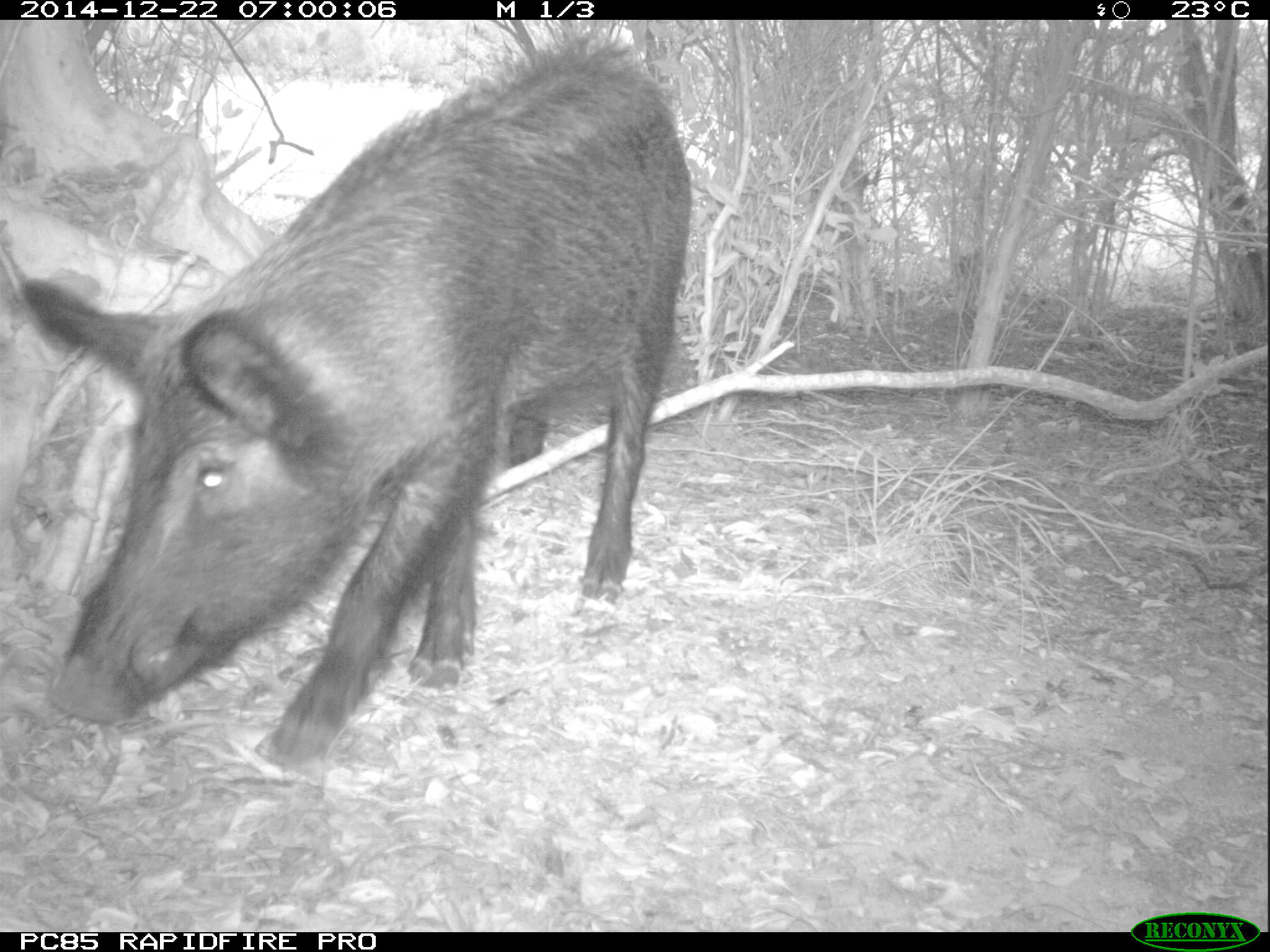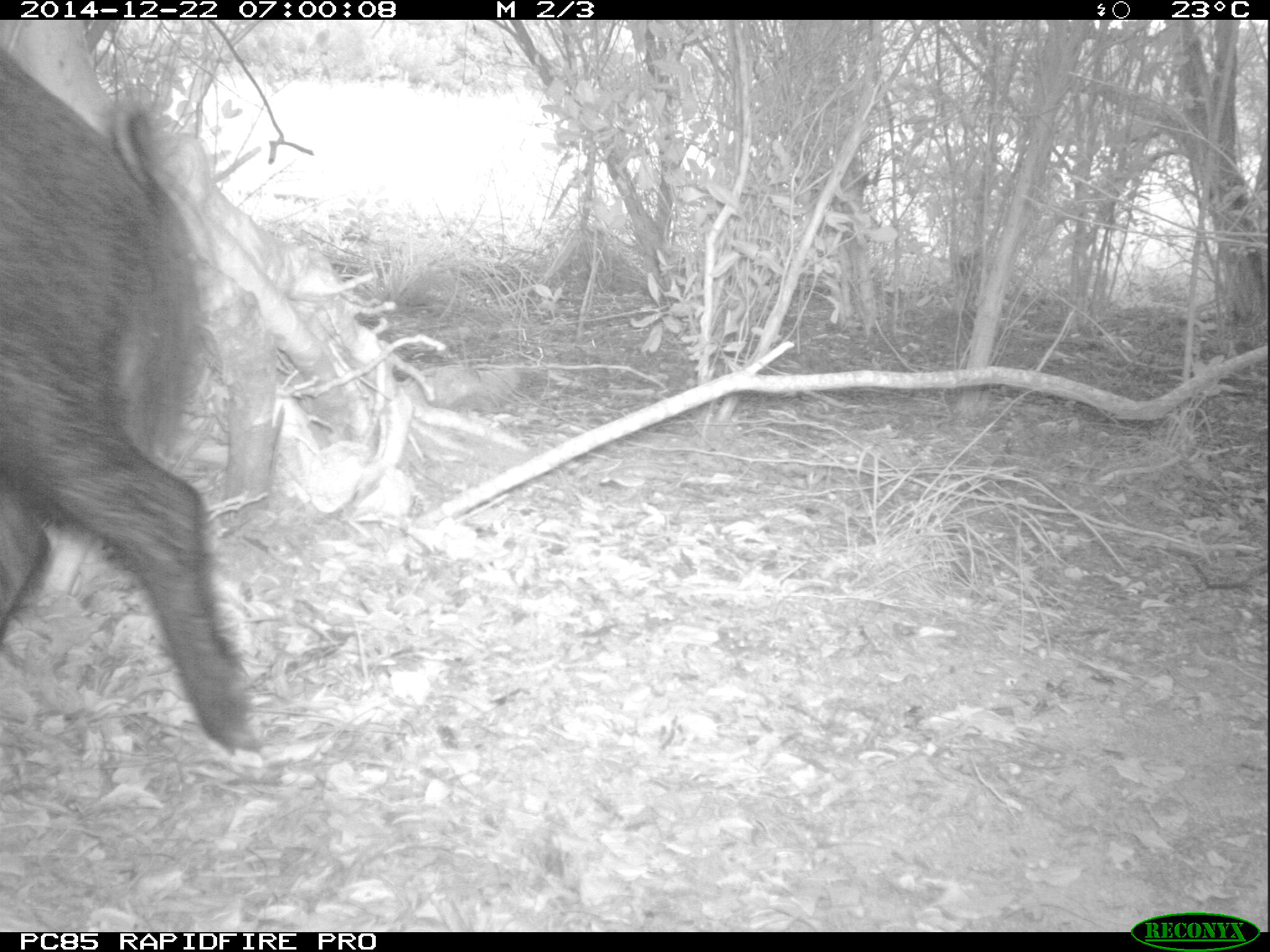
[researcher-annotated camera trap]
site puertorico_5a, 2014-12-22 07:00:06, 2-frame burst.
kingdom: Animalia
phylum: Chordata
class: Mammalia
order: Artiodactyla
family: Suidae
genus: Sus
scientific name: Sus scrofa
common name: pig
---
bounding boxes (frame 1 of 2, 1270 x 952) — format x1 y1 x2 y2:
pig: 19 33 687 764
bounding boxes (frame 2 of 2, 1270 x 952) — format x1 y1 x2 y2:
pig: 0 38 257 770